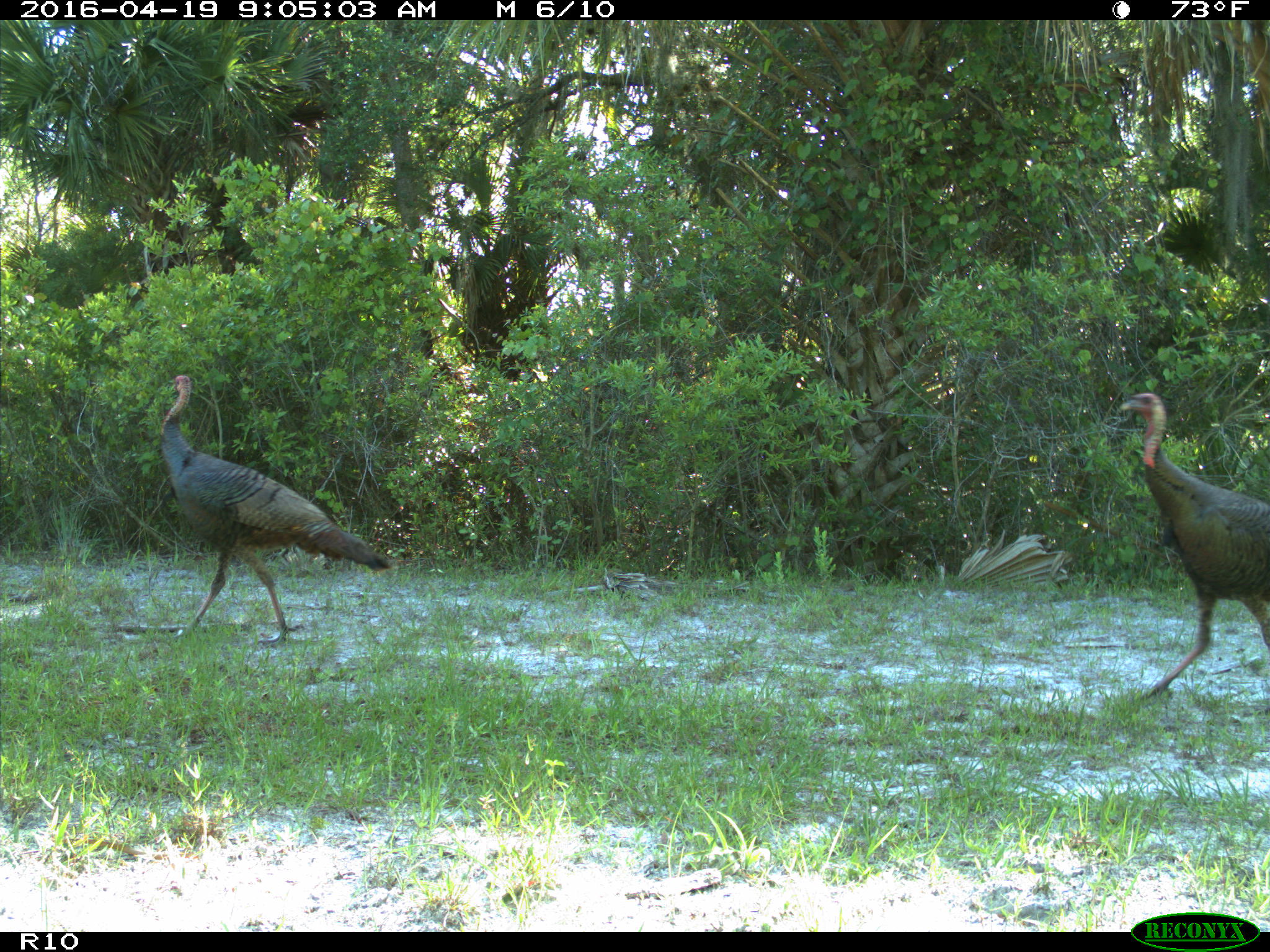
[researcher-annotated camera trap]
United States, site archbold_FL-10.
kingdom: Animalia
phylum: Chordata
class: Aves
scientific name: Aves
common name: birds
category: unidentified bird